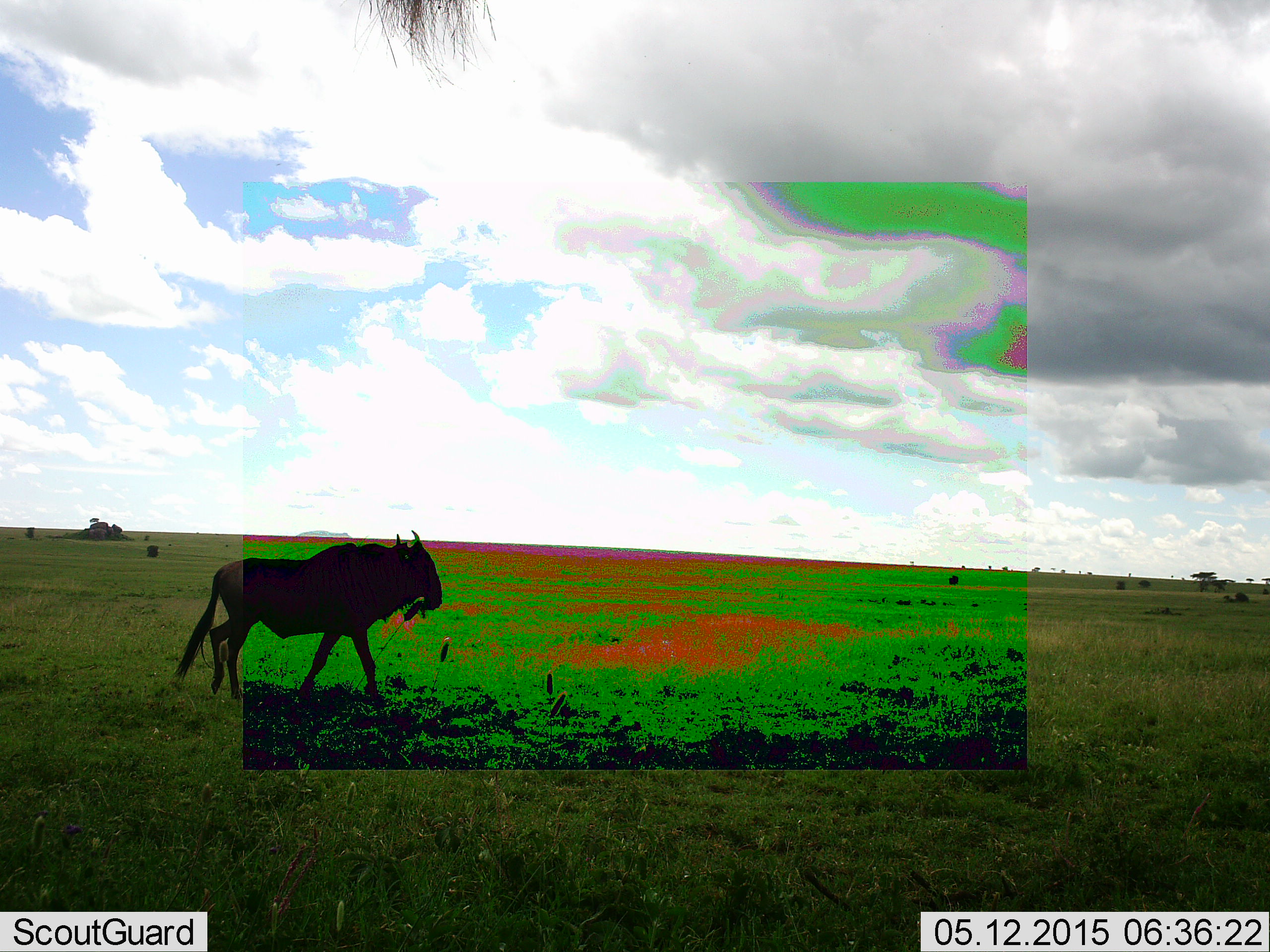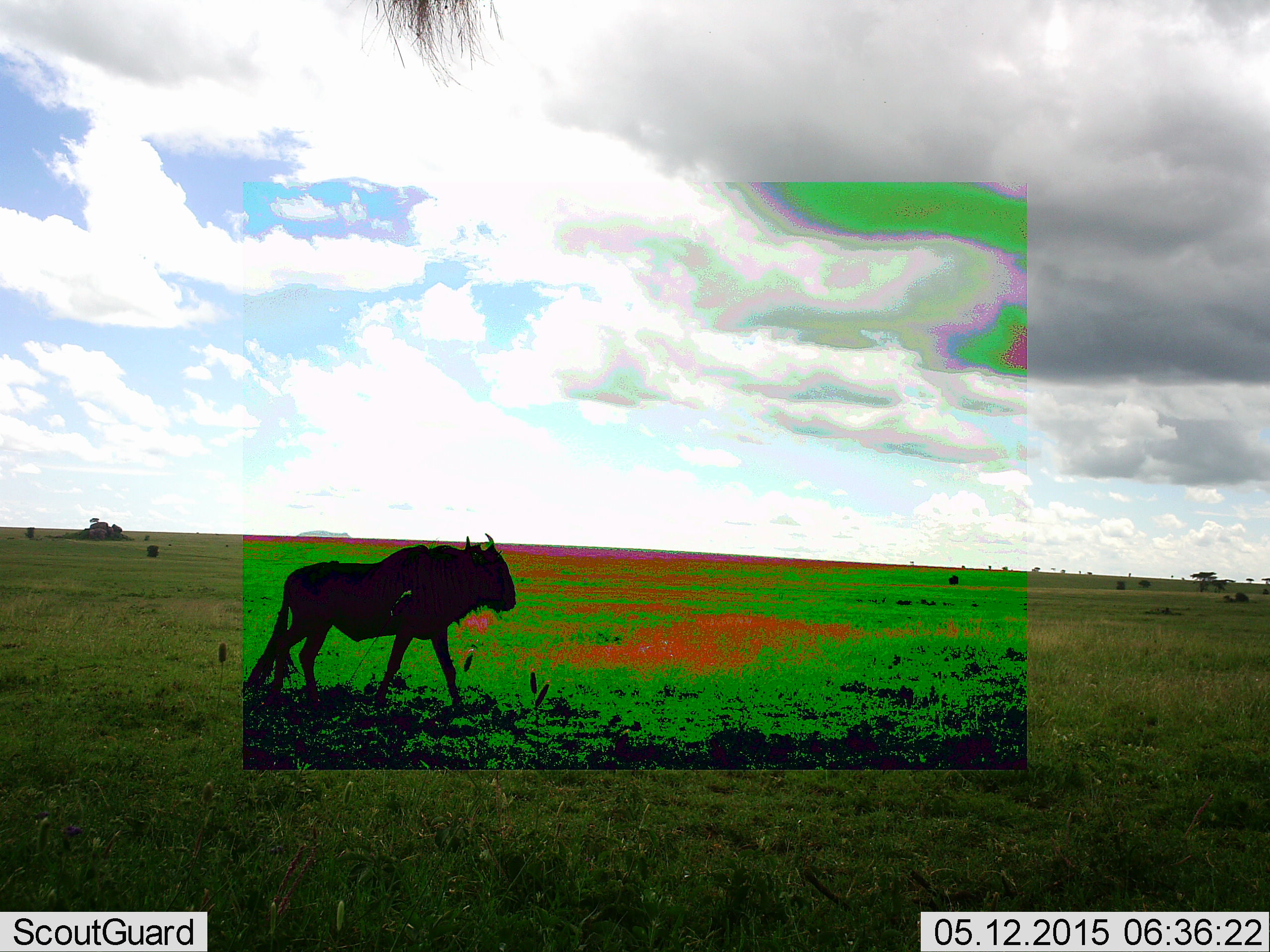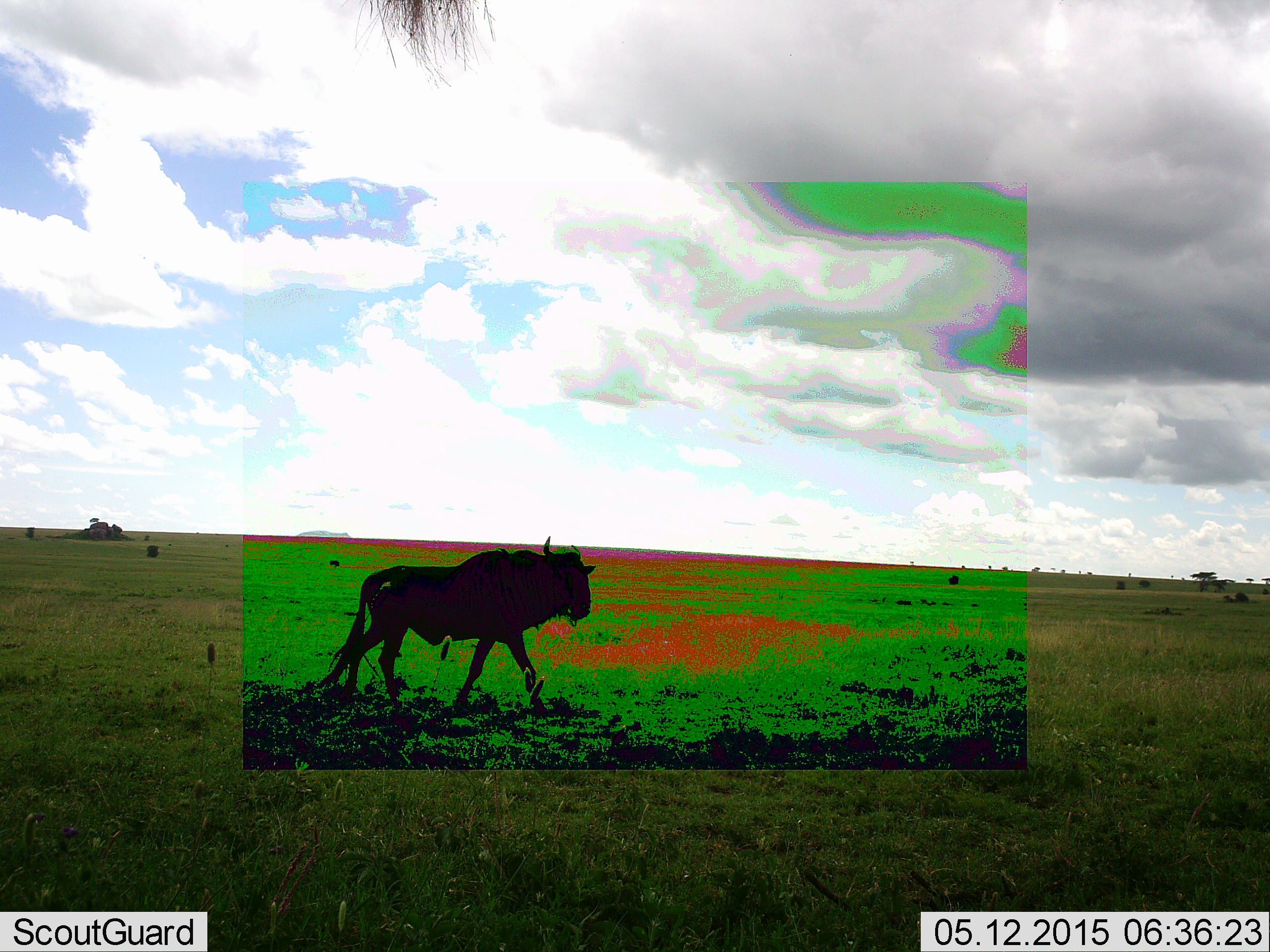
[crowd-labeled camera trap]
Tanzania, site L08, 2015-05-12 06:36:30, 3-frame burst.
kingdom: Animalia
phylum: Chordata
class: Mammalia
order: Artiodactyla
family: Bovidae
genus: Connochaetes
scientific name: Connochaetes taurinus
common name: blue wildebeest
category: wildebeest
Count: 1.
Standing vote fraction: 0%.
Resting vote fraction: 0%.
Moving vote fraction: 100%.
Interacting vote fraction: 0%.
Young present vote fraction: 0%.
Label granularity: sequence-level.